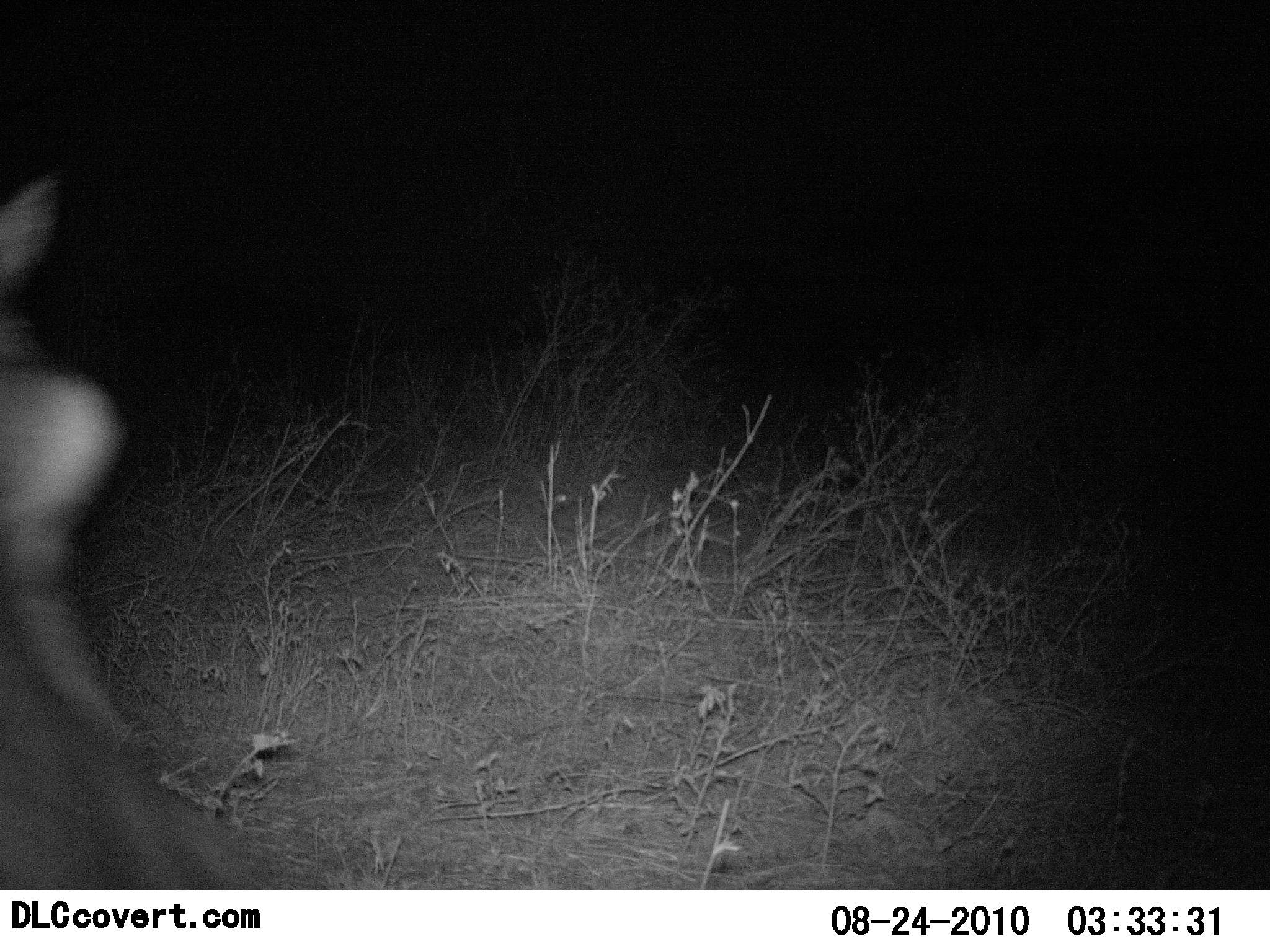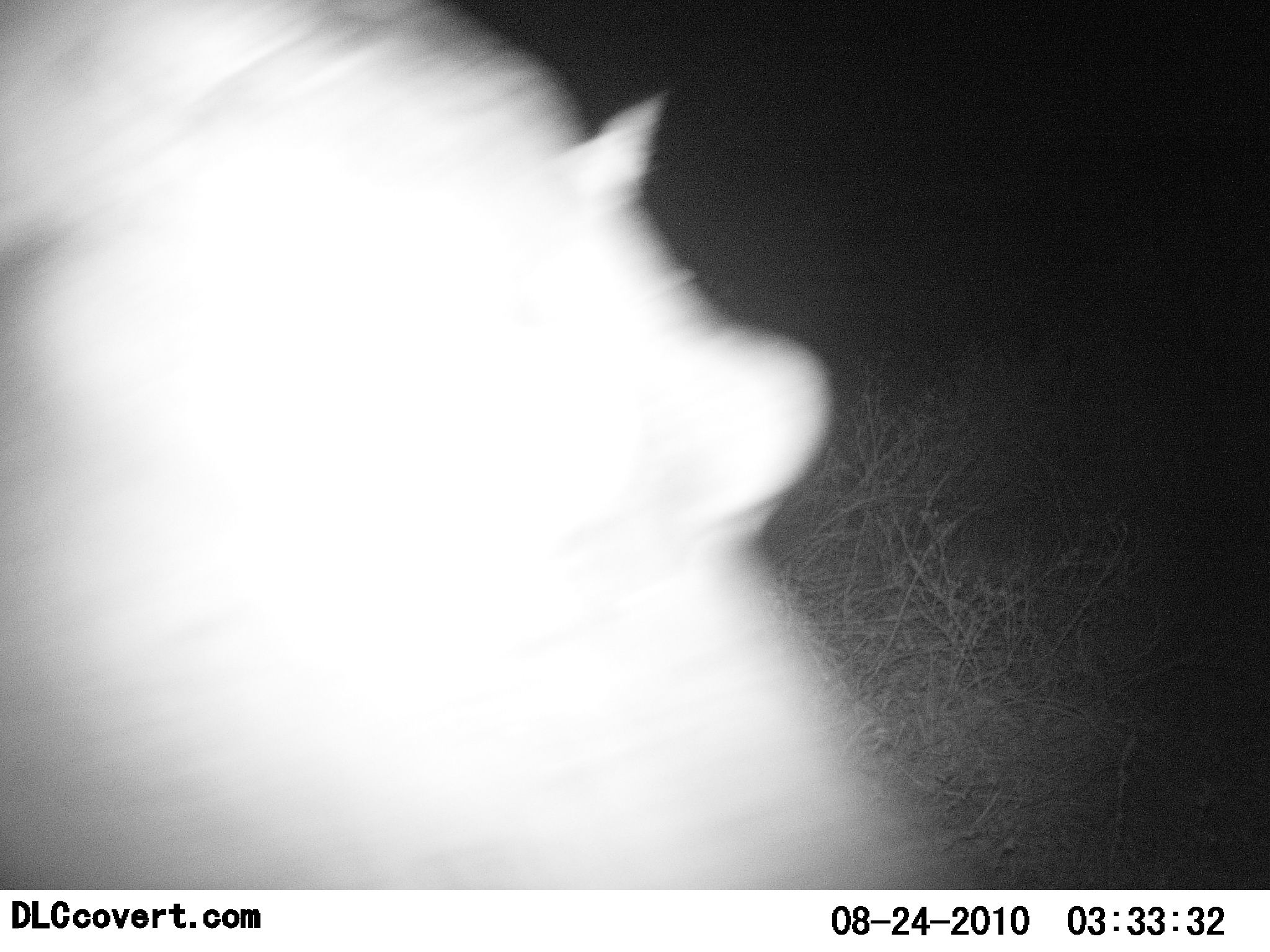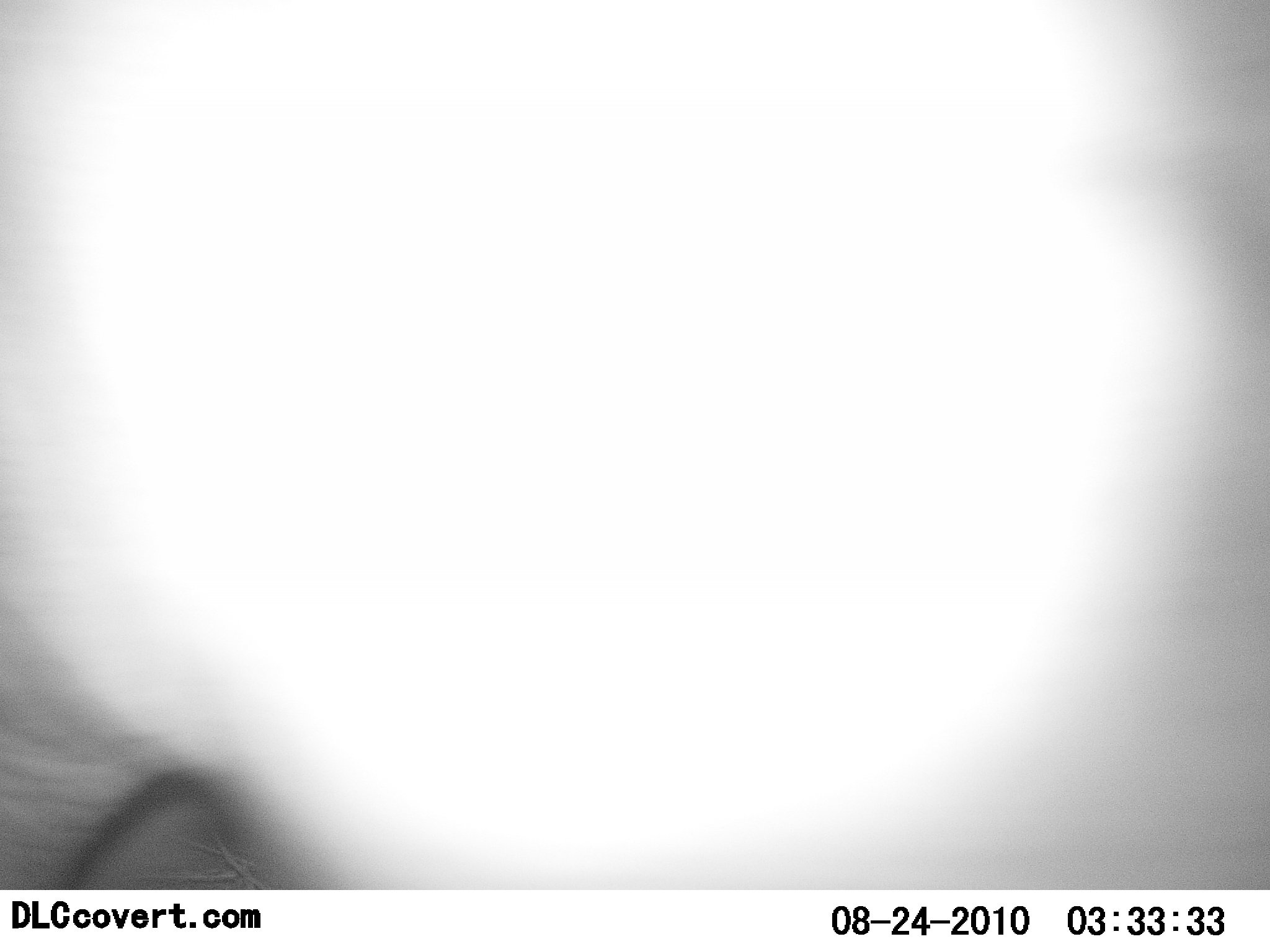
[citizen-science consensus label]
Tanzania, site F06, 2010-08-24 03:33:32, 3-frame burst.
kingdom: Animalia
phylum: Chordata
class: Mammalia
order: Artiodactyla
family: Hippopotamidae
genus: Hippopotamus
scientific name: Hippopotamus amphibius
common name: hippopotamus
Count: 1.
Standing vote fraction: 0%.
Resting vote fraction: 0%.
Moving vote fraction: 100%.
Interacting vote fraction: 0%.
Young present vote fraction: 0%.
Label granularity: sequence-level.